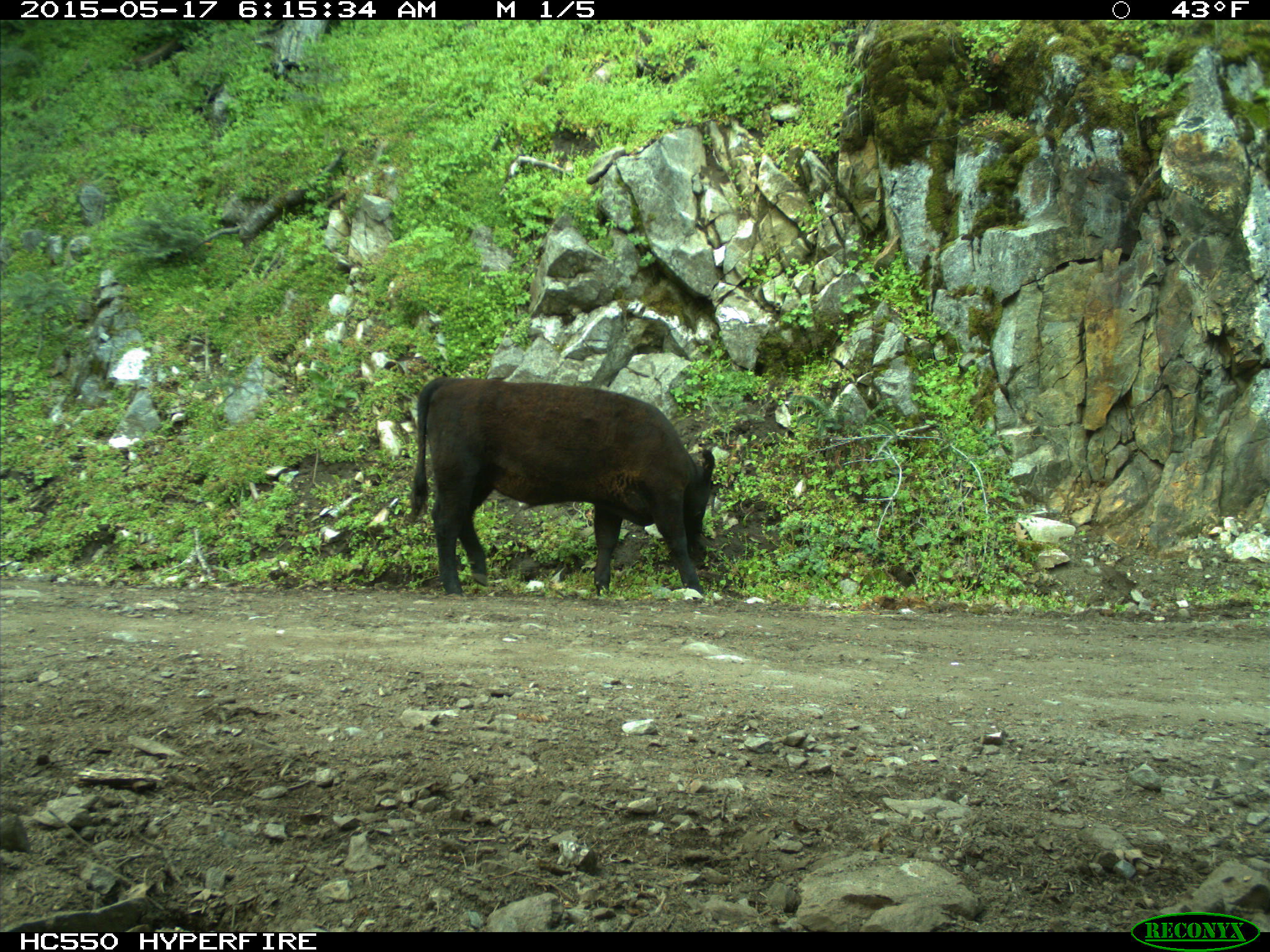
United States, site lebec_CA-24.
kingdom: Animalia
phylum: Chordata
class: Mammalia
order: Artiodactyla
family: Bovidae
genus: Bos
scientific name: Bos taurus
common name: domestic cow